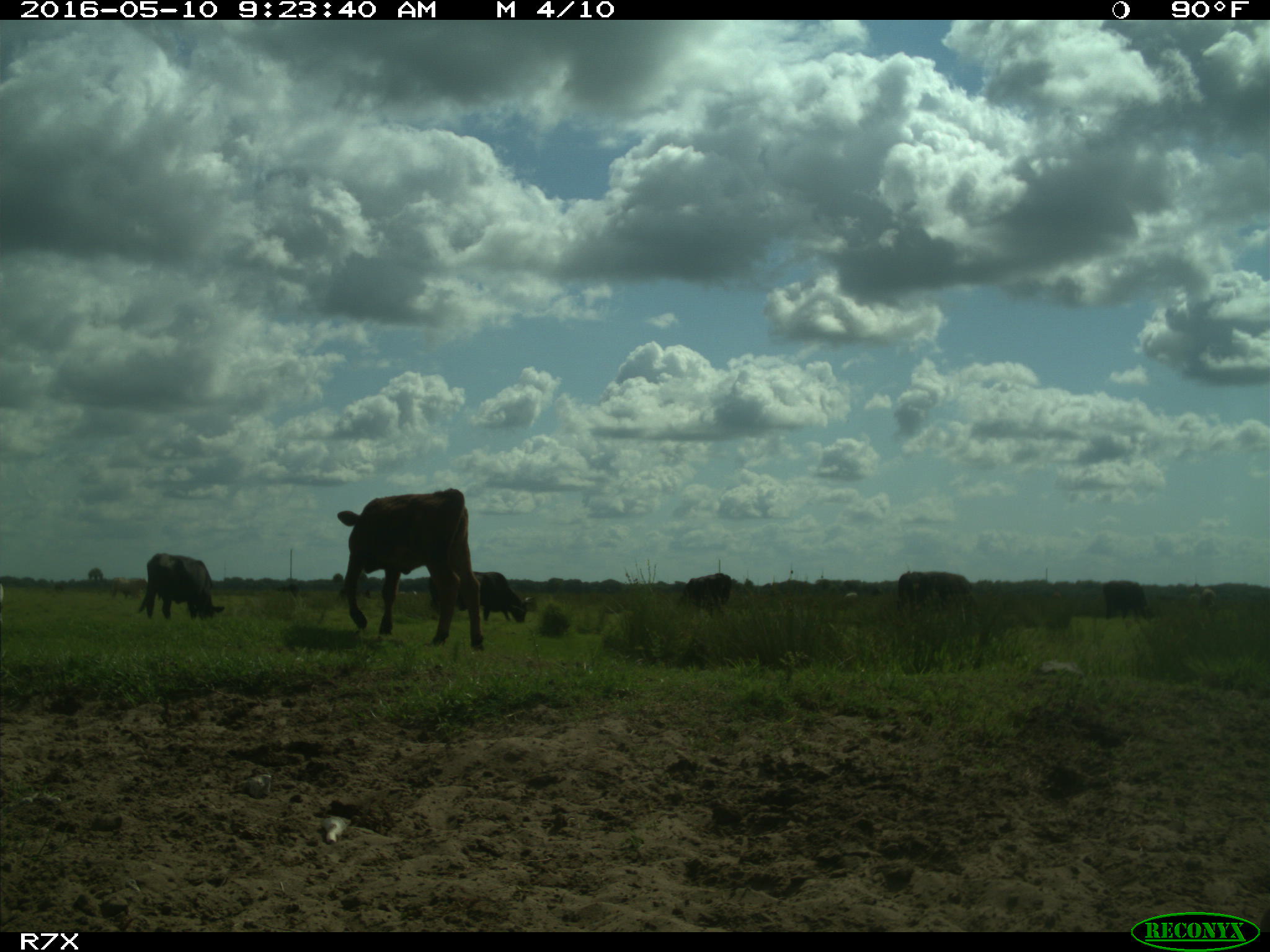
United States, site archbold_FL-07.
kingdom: Animalia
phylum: Chordata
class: Mammalia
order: Artiodactyla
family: Bovidae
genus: Bos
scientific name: Bos taurus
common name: domestic cow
Bos taurus (domestic cow).